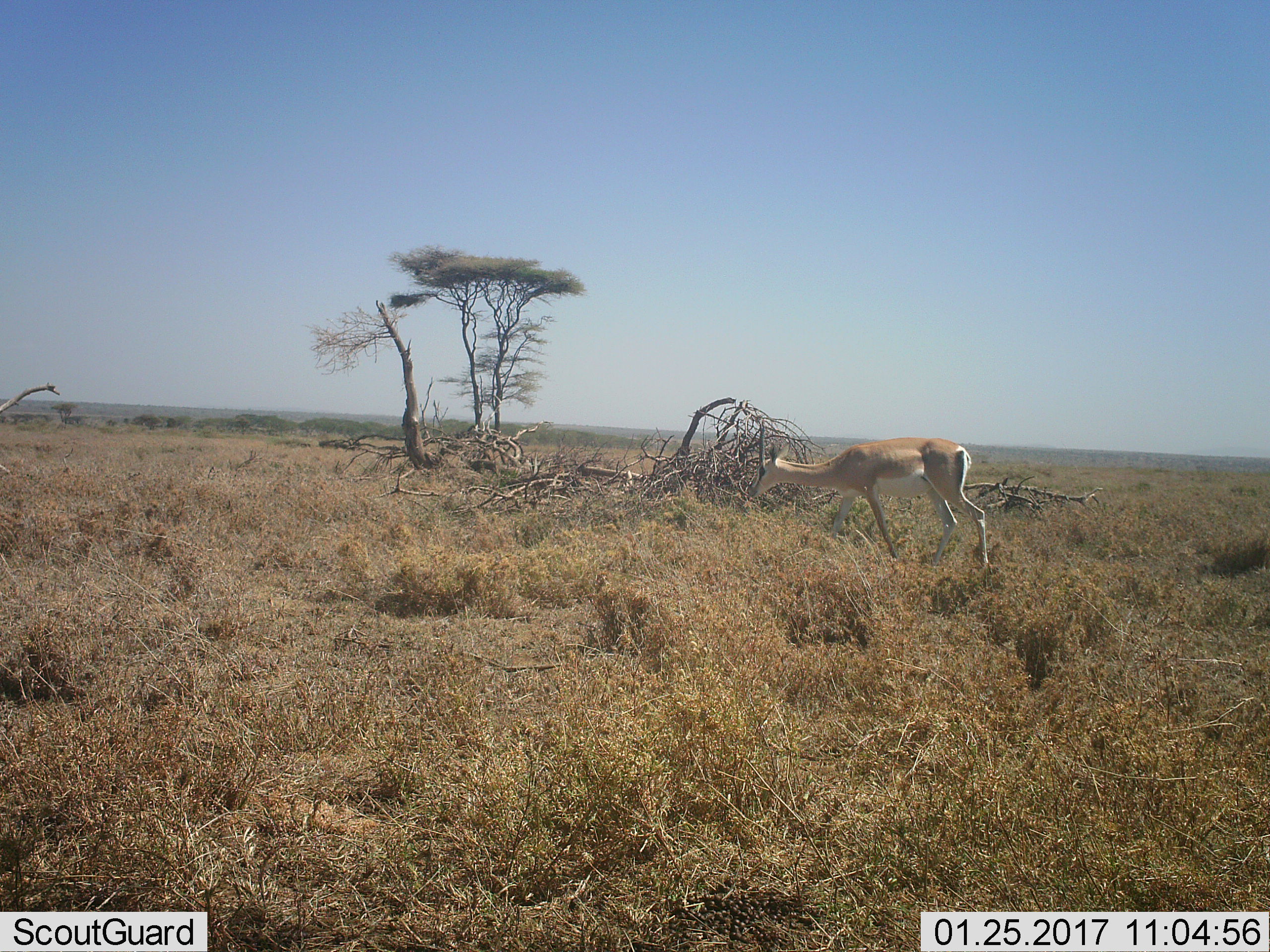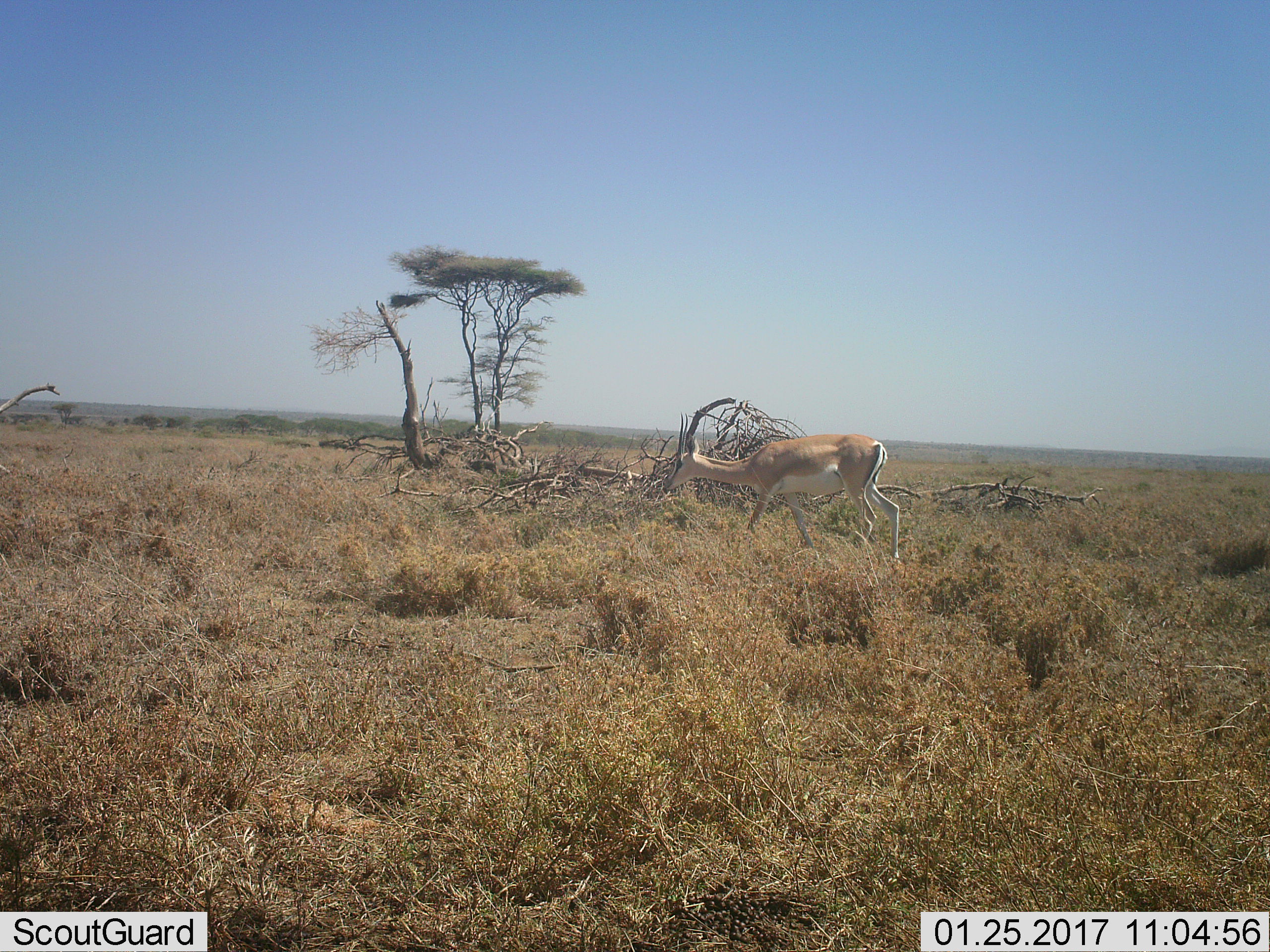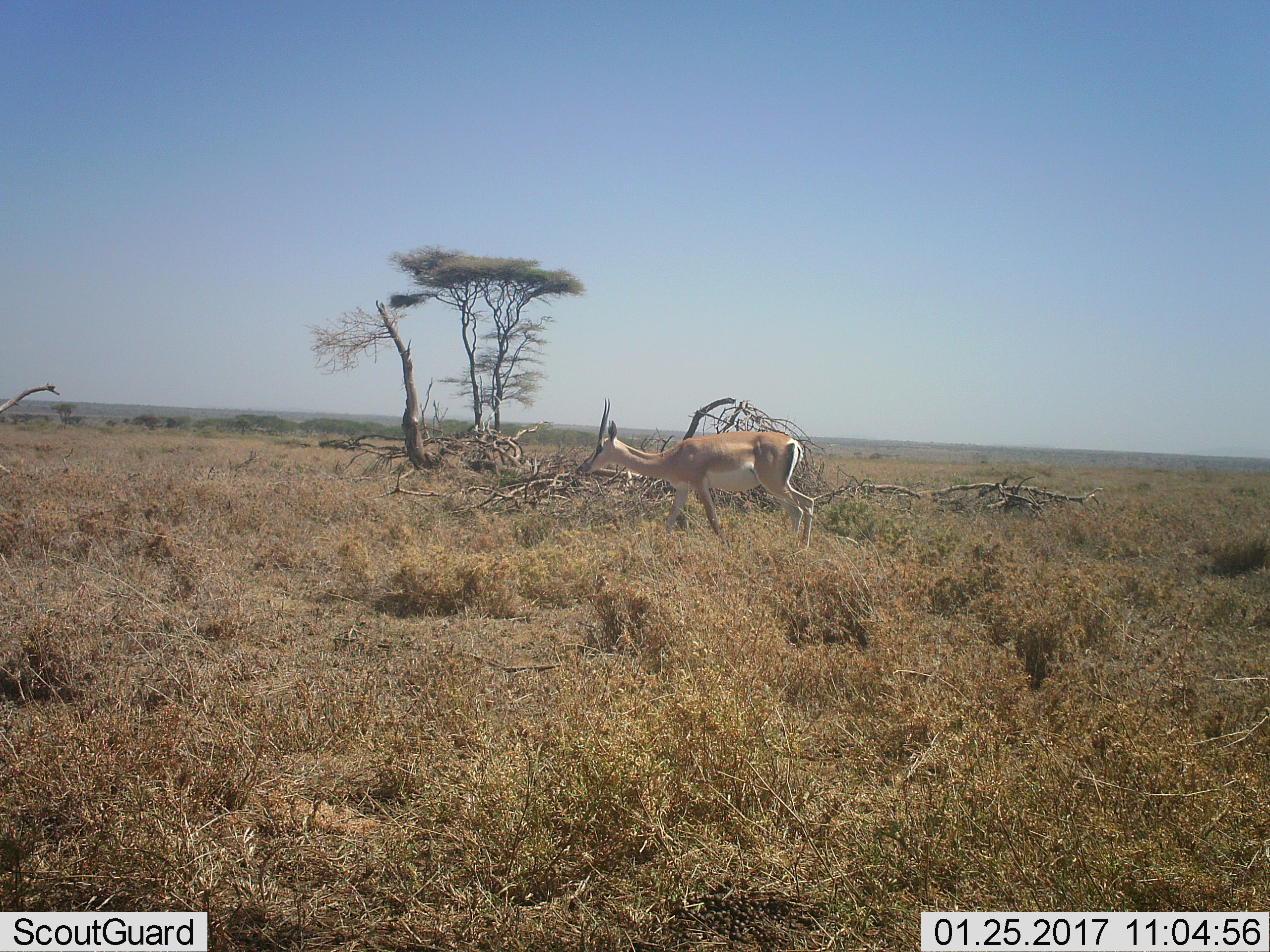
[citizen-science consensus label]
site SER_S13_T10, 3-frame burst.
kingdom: Animalia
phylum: Chordata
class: Mammalia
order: Artiodactyla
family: Bovidae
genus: Nanger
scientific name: Nanger granti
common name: grant's gazelle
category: gazellegrants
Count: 1.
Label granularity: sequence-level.